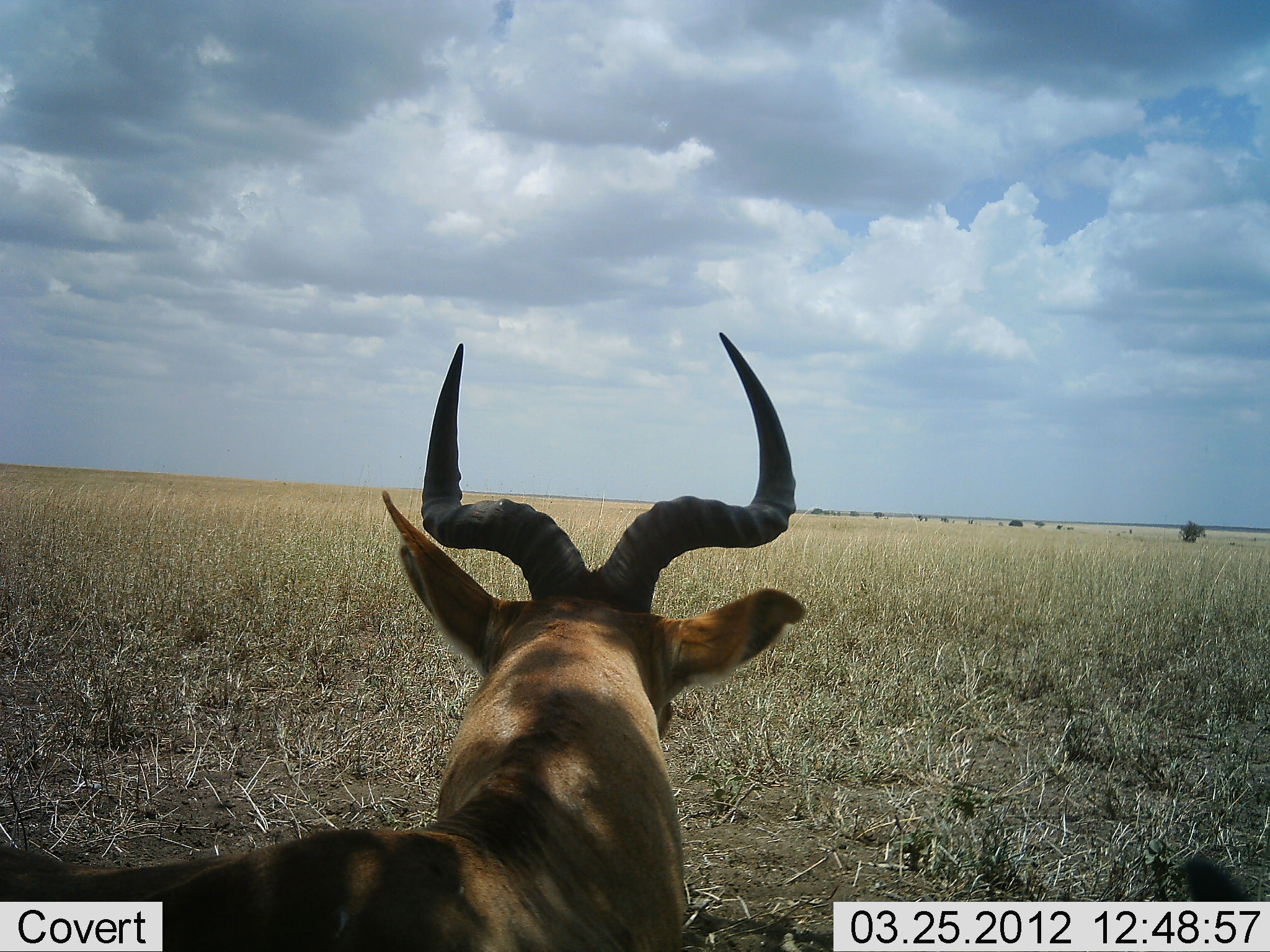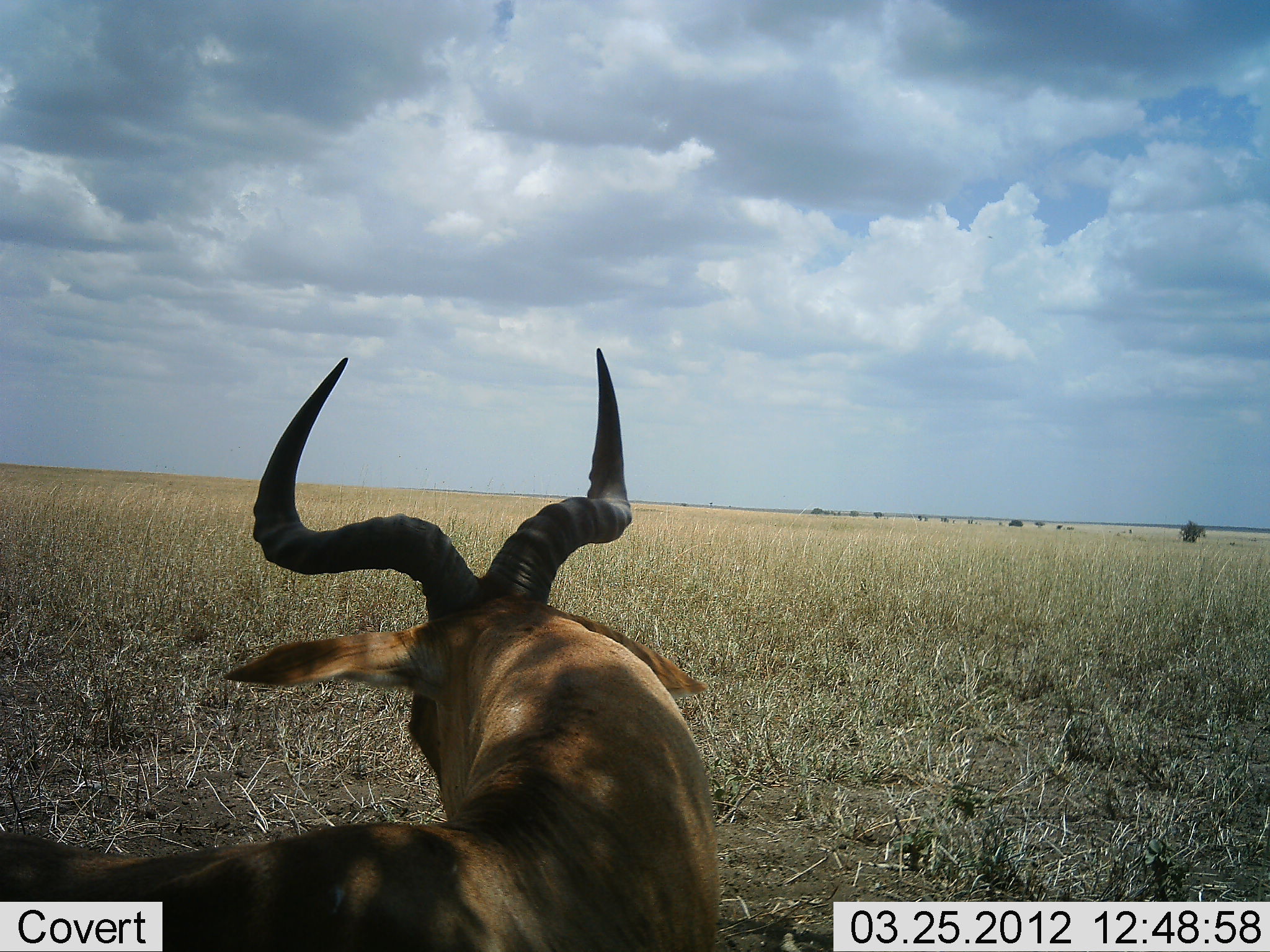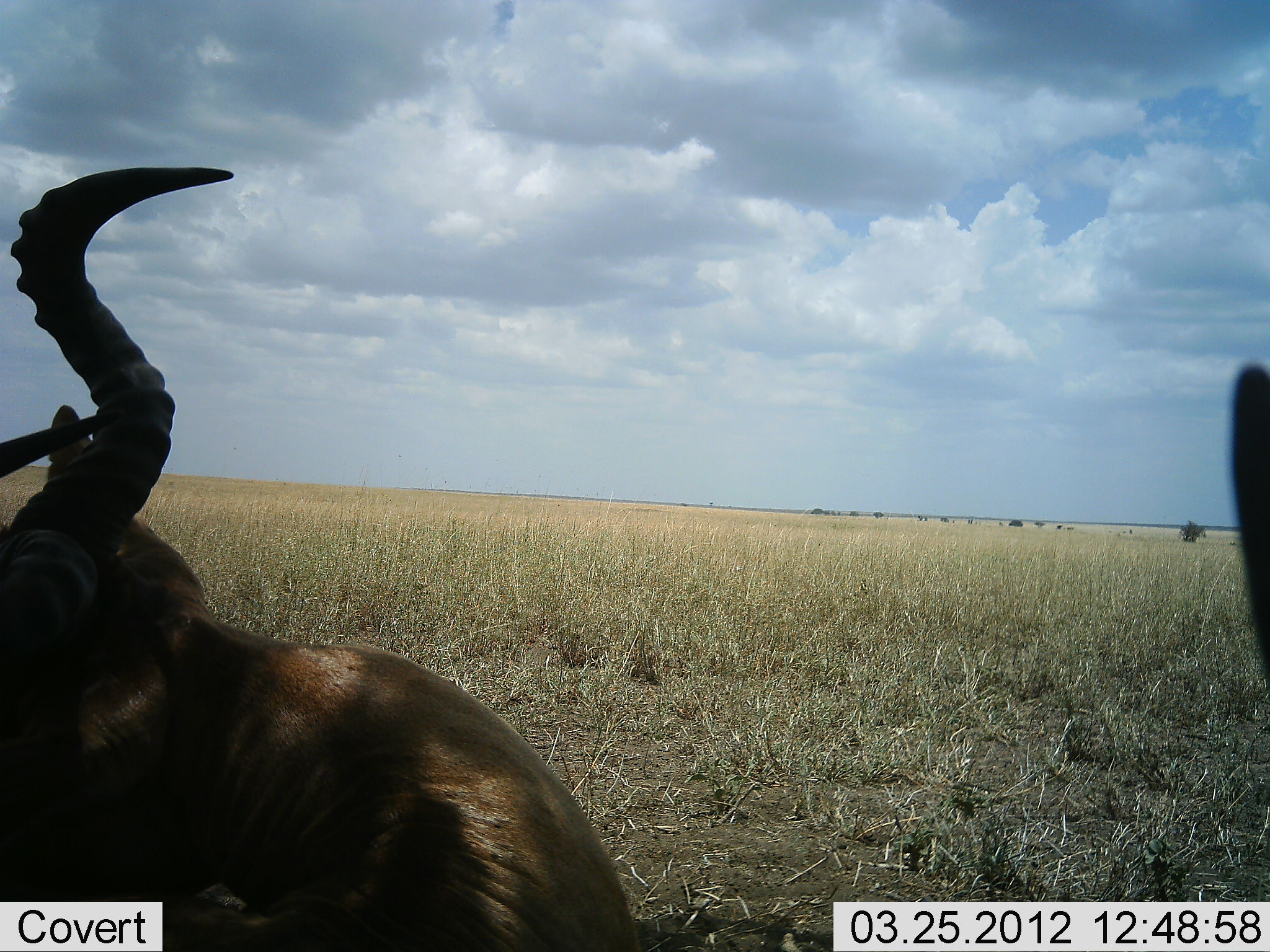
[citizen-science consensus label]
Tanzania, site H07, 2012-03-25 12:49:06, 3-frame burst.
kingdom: Animalia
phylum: Chordata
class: Mammalia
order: Artiodactyla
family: Bovidae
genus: Alcelaphus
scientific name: Alcelaphus buselaphus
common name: hartebeest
Hartebeest (Alcelaphus buselaphus), count 1. Behavior (volunteer vote fractions): standing 35%, resting 50%, moving 20%, interacting 0%. Young present (vote fraction): 0%. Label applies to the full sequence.